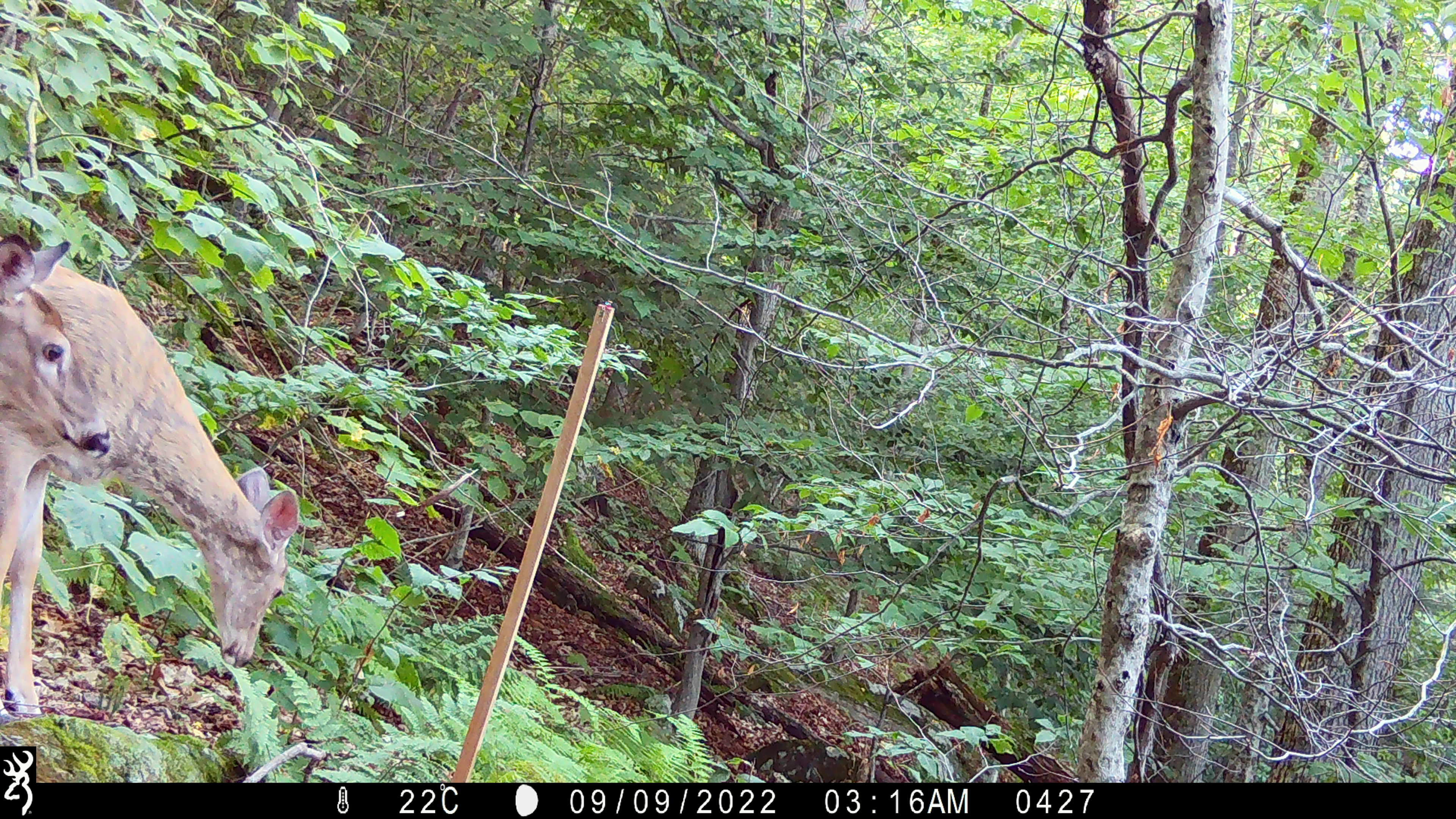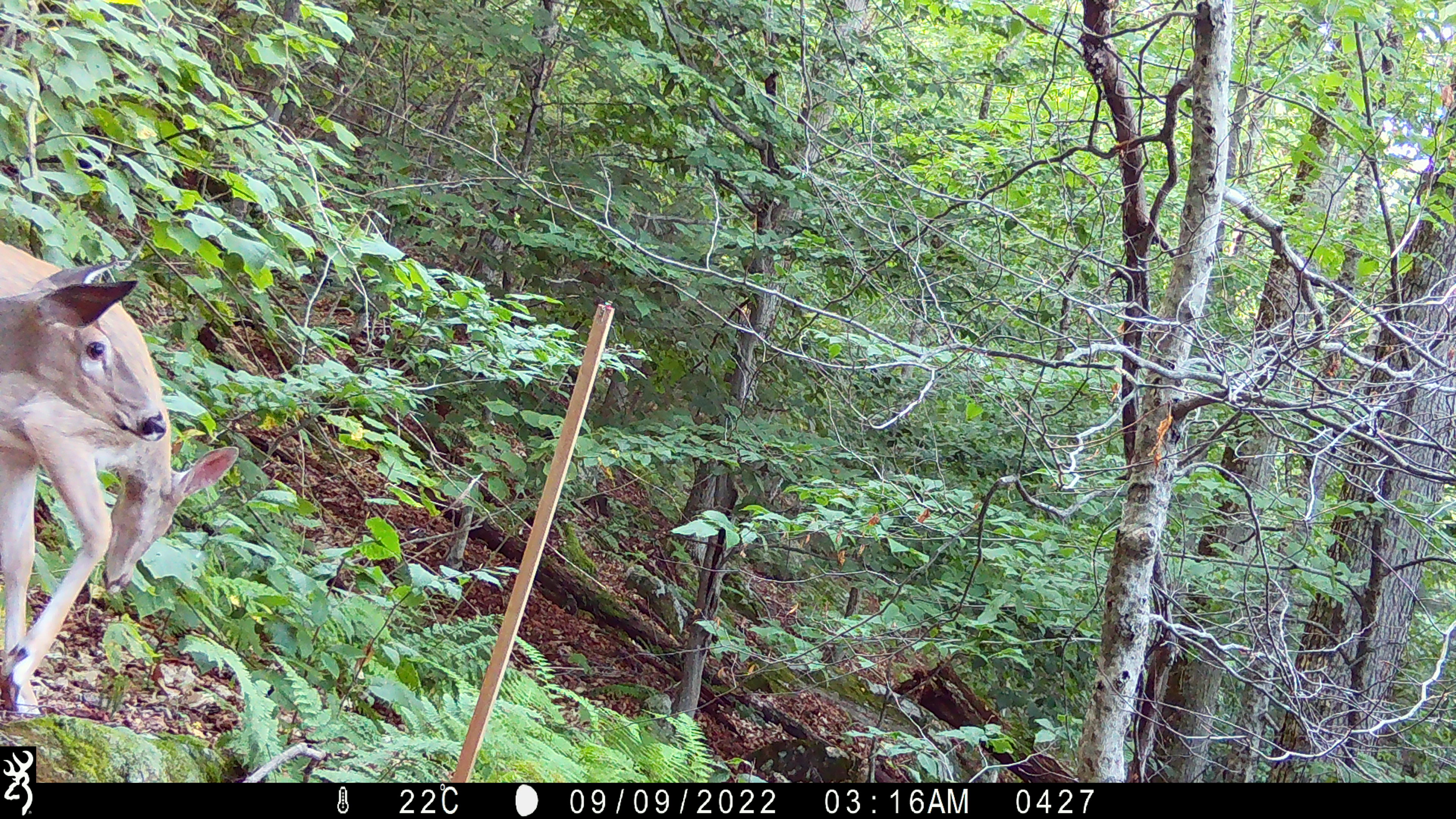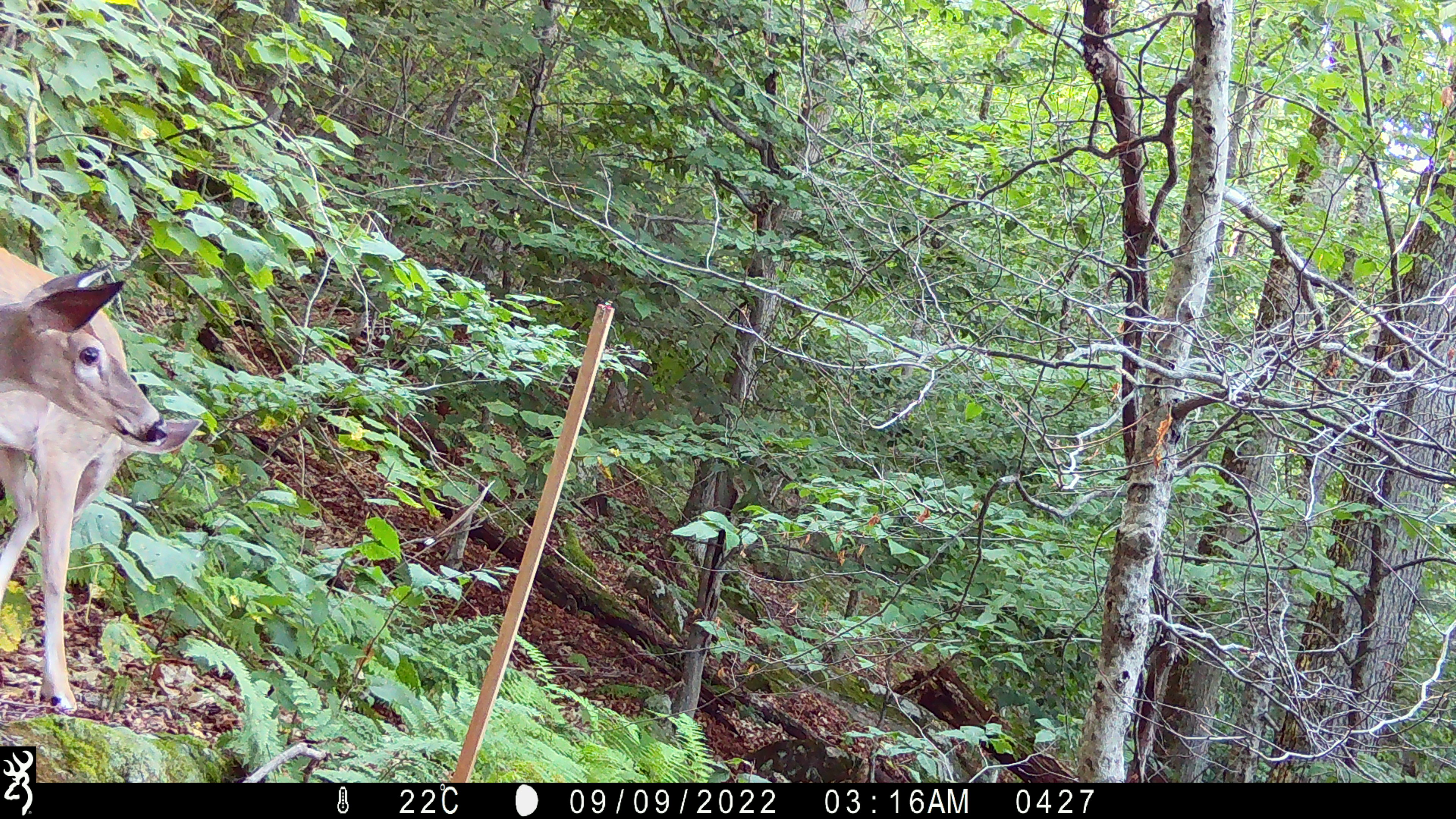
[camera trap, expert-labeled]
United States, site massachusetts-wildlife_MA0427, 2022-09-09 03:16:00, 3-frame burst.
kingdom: Animalia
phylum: Chordata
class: Mammalia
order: Artiodactyla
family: Cervidae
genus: Odocoileus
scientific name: Odocoileus virginianus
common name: white-tailed deer